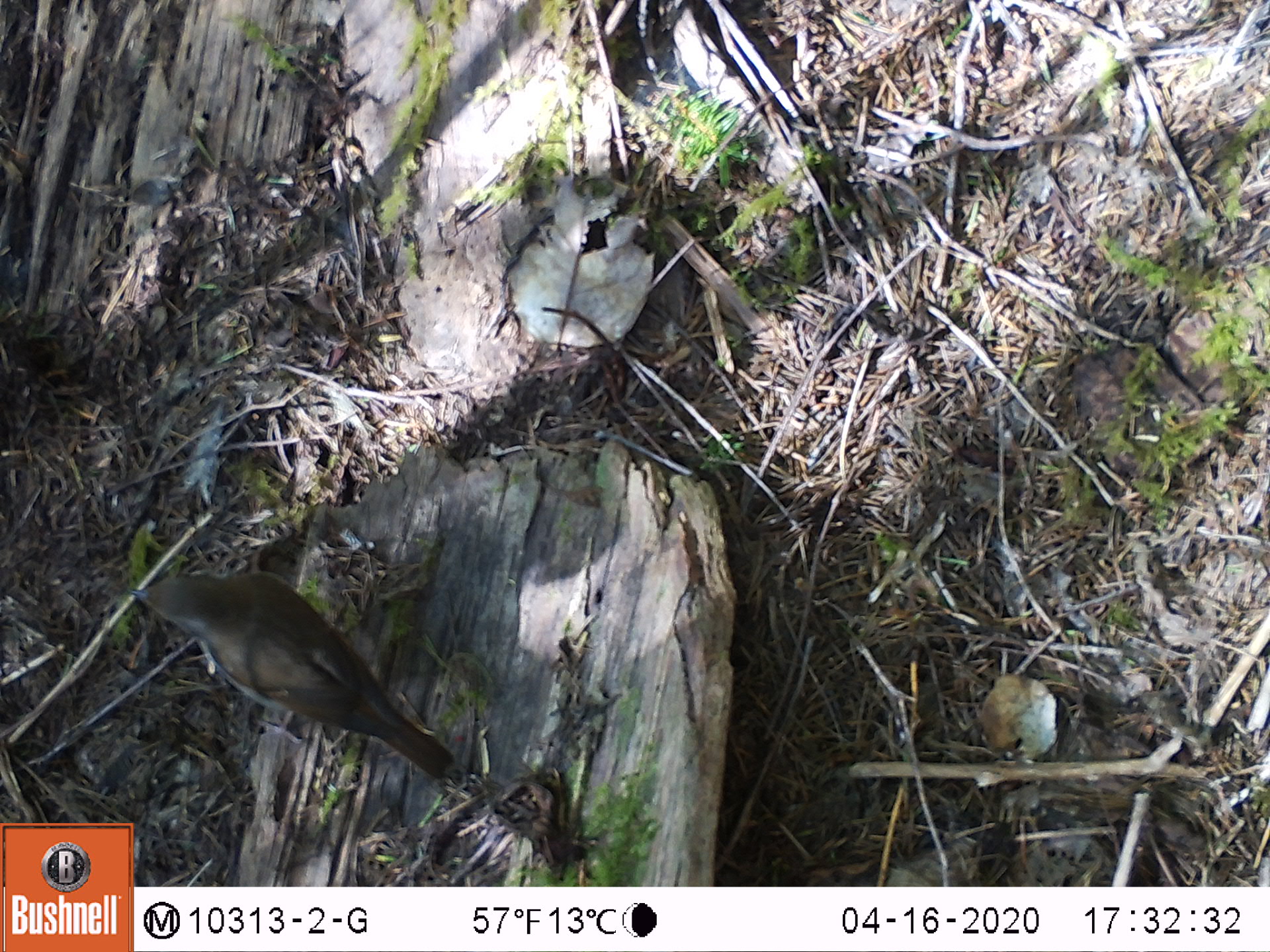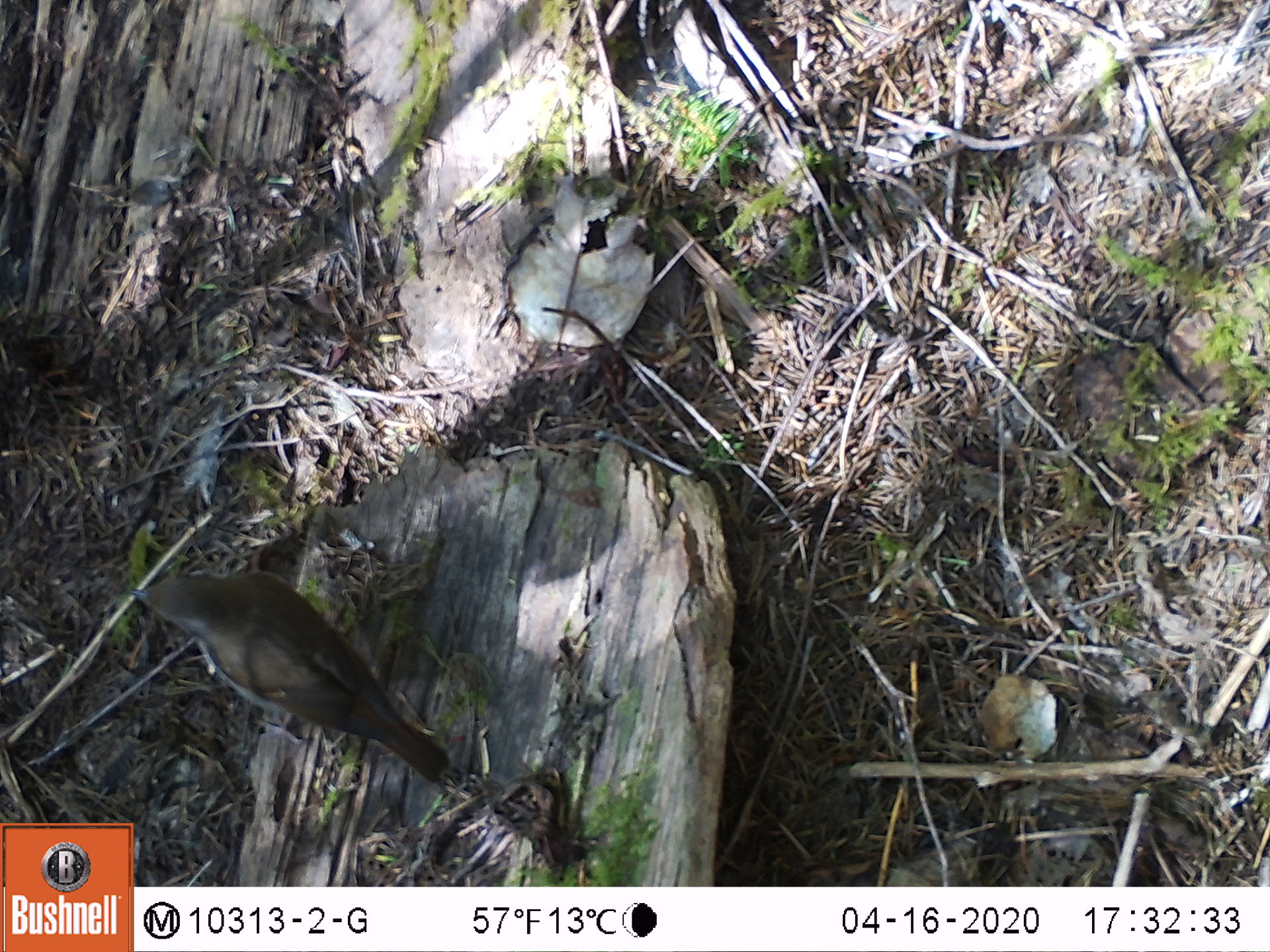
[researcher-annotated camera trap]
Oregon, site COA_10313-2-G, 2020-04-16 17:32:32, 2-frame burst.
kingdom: Animalia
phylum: Chordata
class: Aves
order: Passeriformes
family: Turdidae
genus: Catharus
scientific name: Catharus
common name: brown thrushes and nightingale-thrushes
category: catharus species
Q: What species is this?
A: Catharus species (brown thrushes and nightingale-thrushes) (Catharus).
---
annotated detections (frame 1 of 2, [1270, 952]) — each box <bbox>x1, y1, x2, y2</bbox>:
catharus species: <bbox>109, 559, 470, 798</bbox>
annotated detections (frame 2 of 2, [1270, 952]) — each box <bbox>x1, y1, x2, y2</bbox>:
catharus species: <bbox>117, 561, 462, 797</bbox>